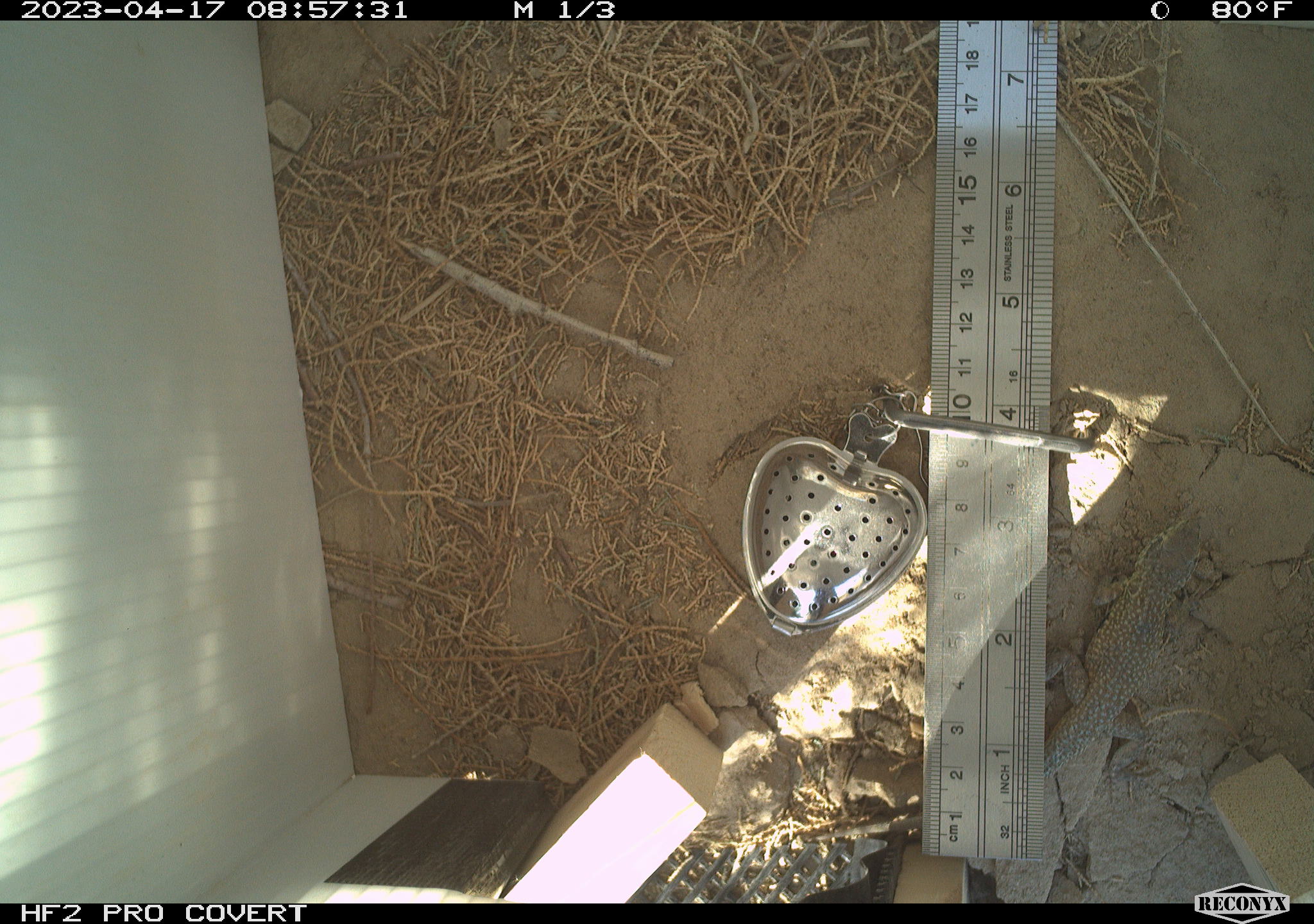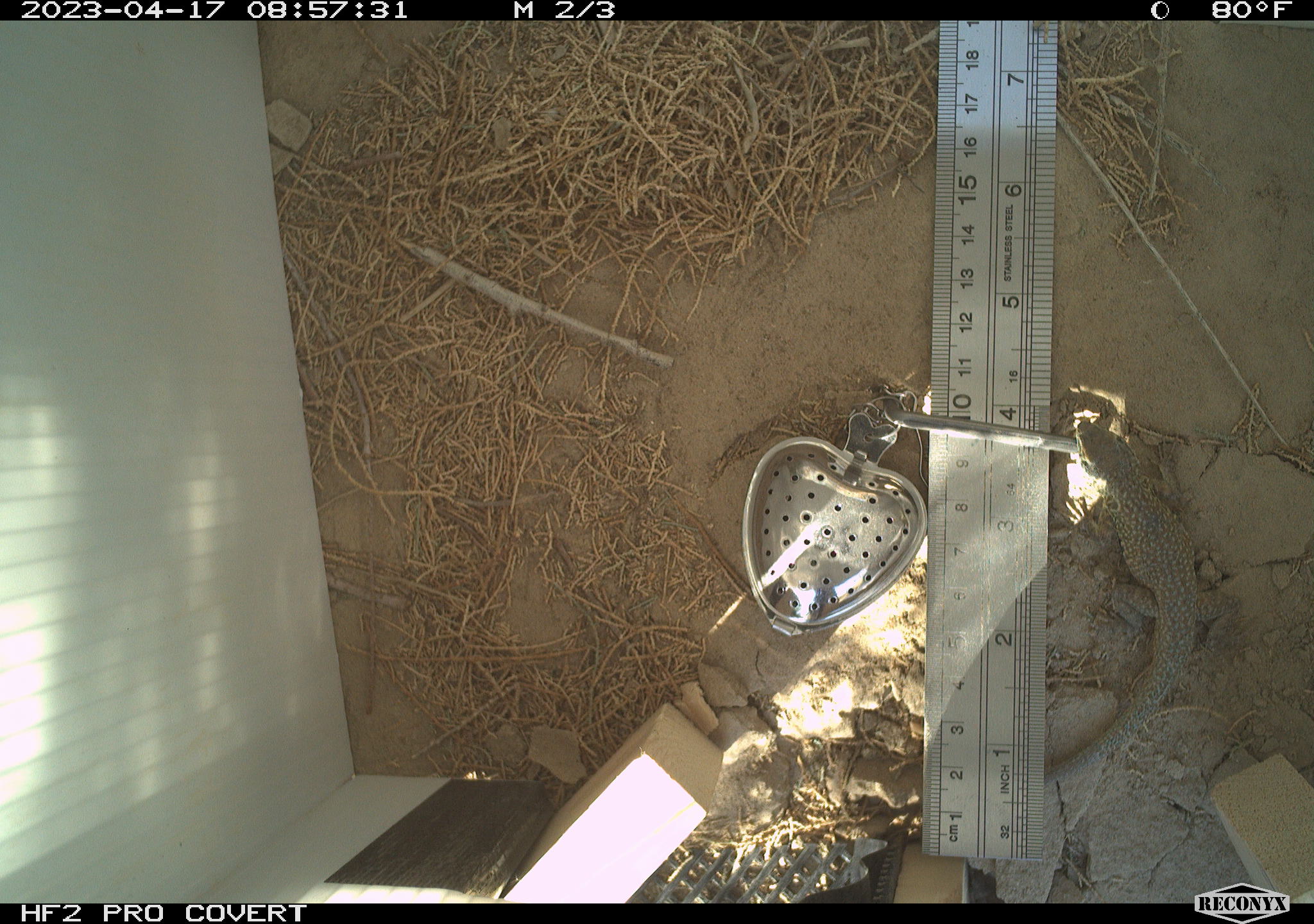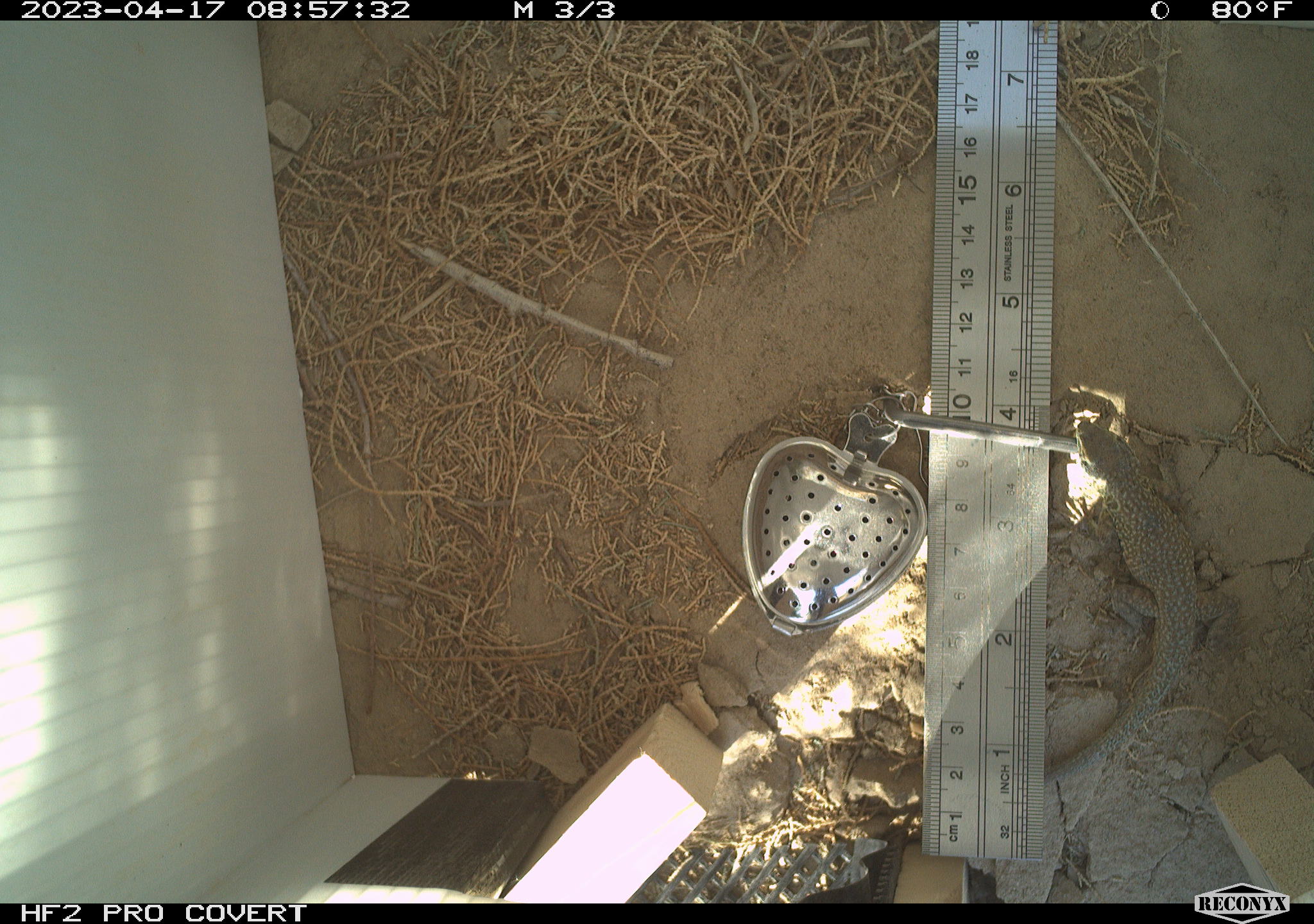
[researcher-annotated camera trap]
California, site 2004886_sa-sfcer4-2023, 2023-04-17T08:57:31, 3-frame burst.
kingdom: Animalia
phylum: Chordata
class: Reptilia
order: Squamata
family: Phrynosomatidae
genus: Uta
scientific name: Uta stansburiana elegans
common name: western side-blotched lizard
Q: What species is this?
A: Western side-blotched lizard (Uta stansburiana elegans).